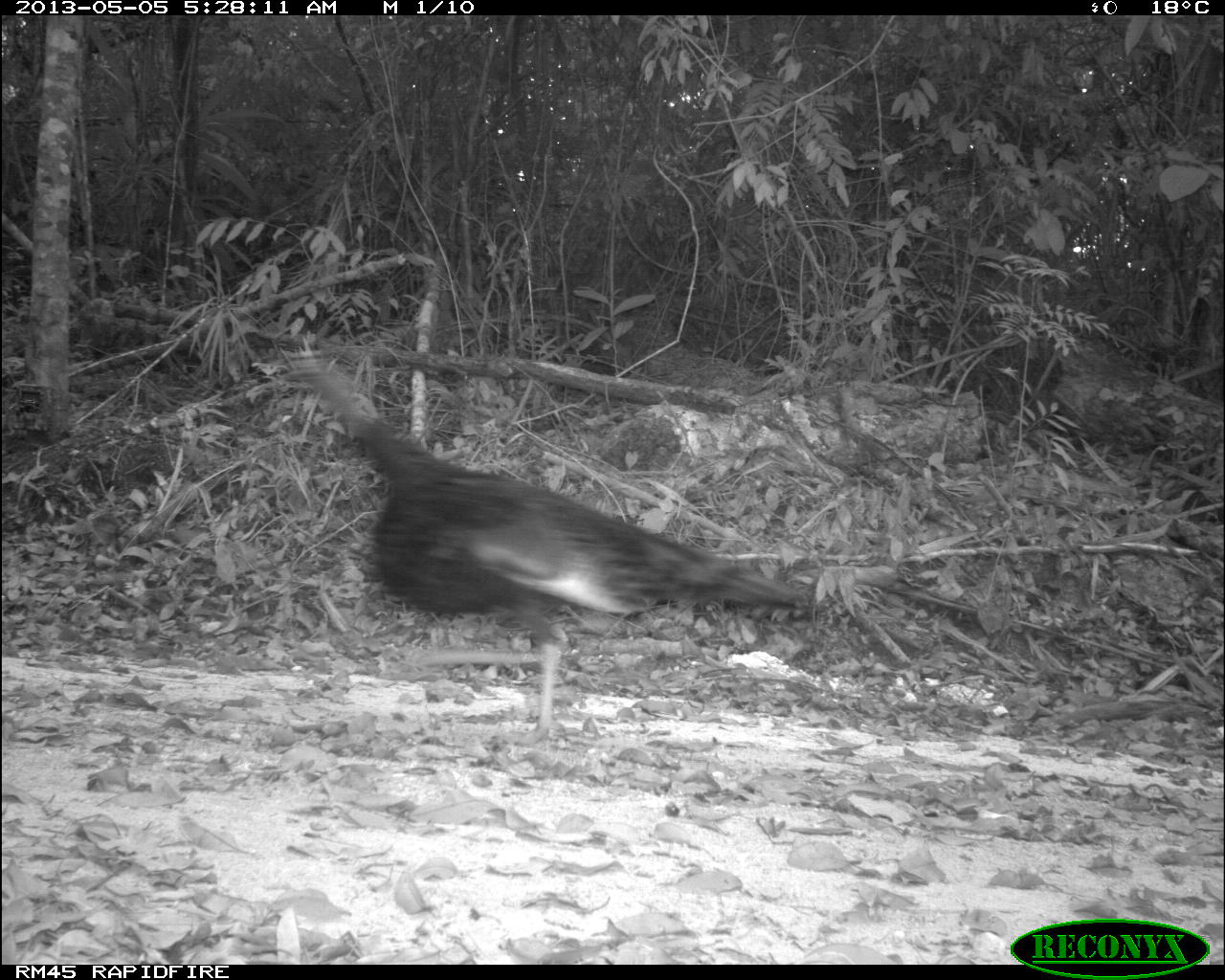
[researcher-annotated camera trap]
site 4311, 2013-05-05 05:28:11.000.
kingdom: Animalia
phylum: Chordata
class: Aves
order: Galliformes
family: Phasianidae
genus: Meleagris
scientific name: Meleagris ocellata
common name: ocellated turkey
Meleagris ocellata (ocellated turkey), count 1.